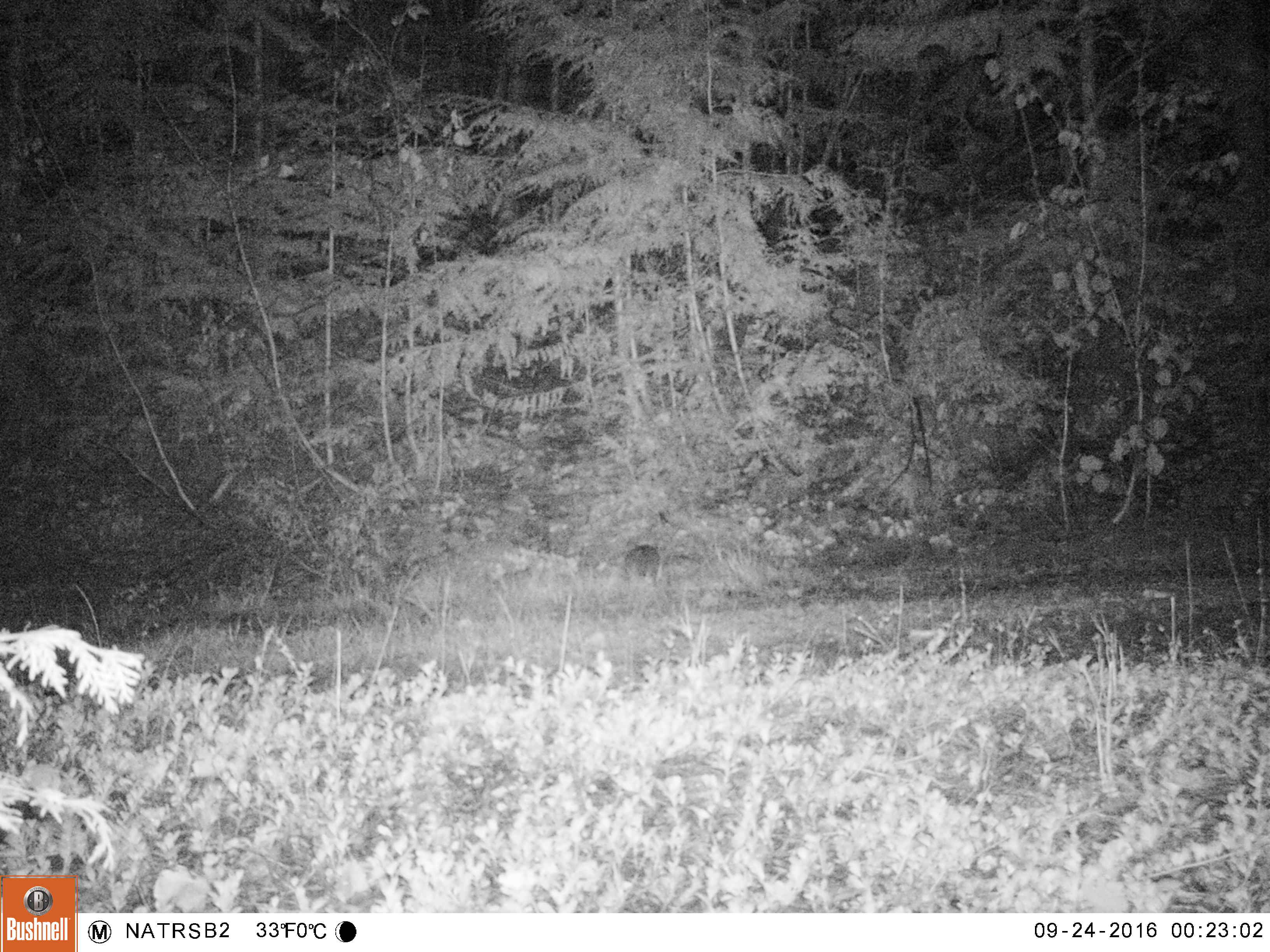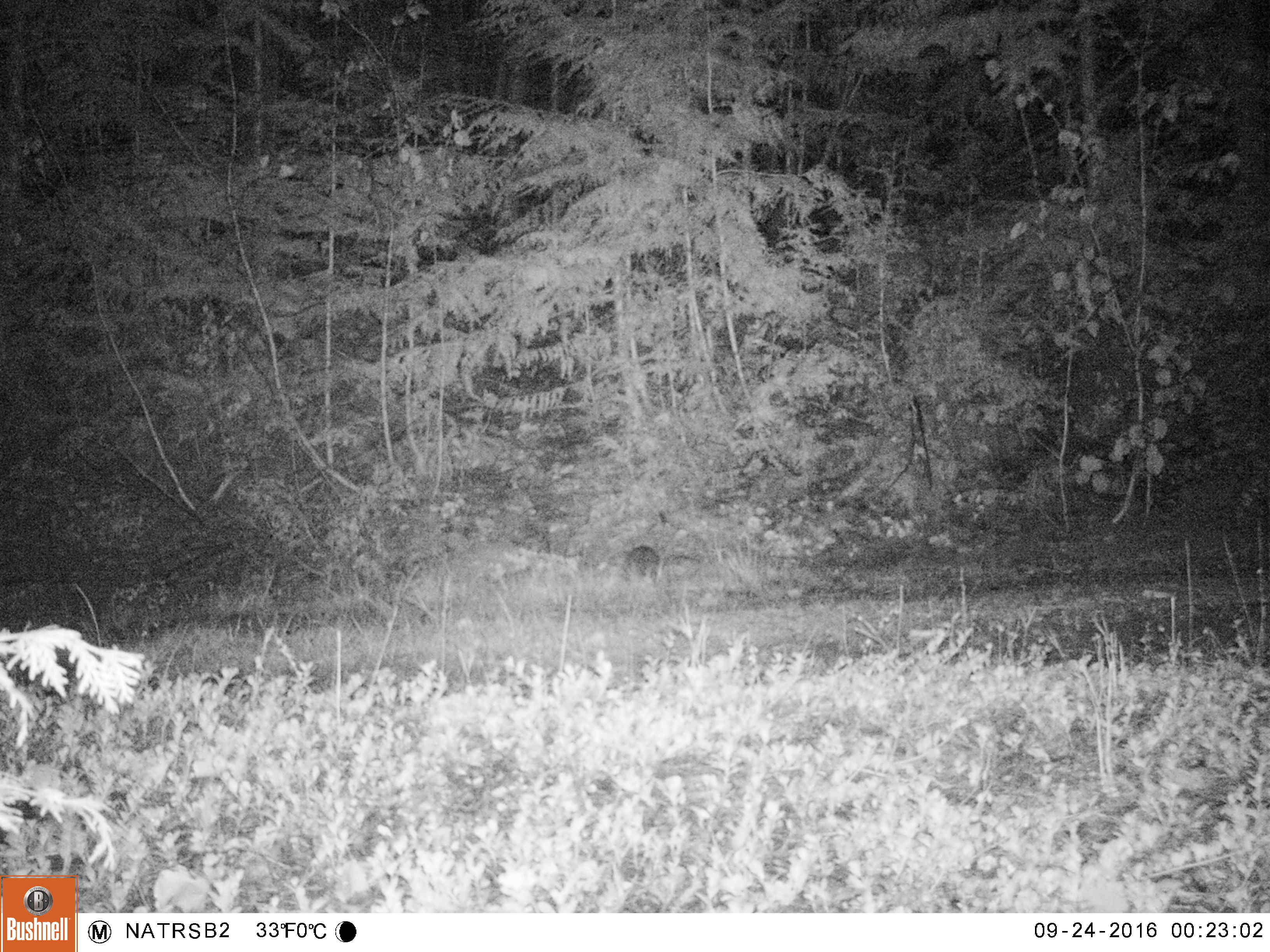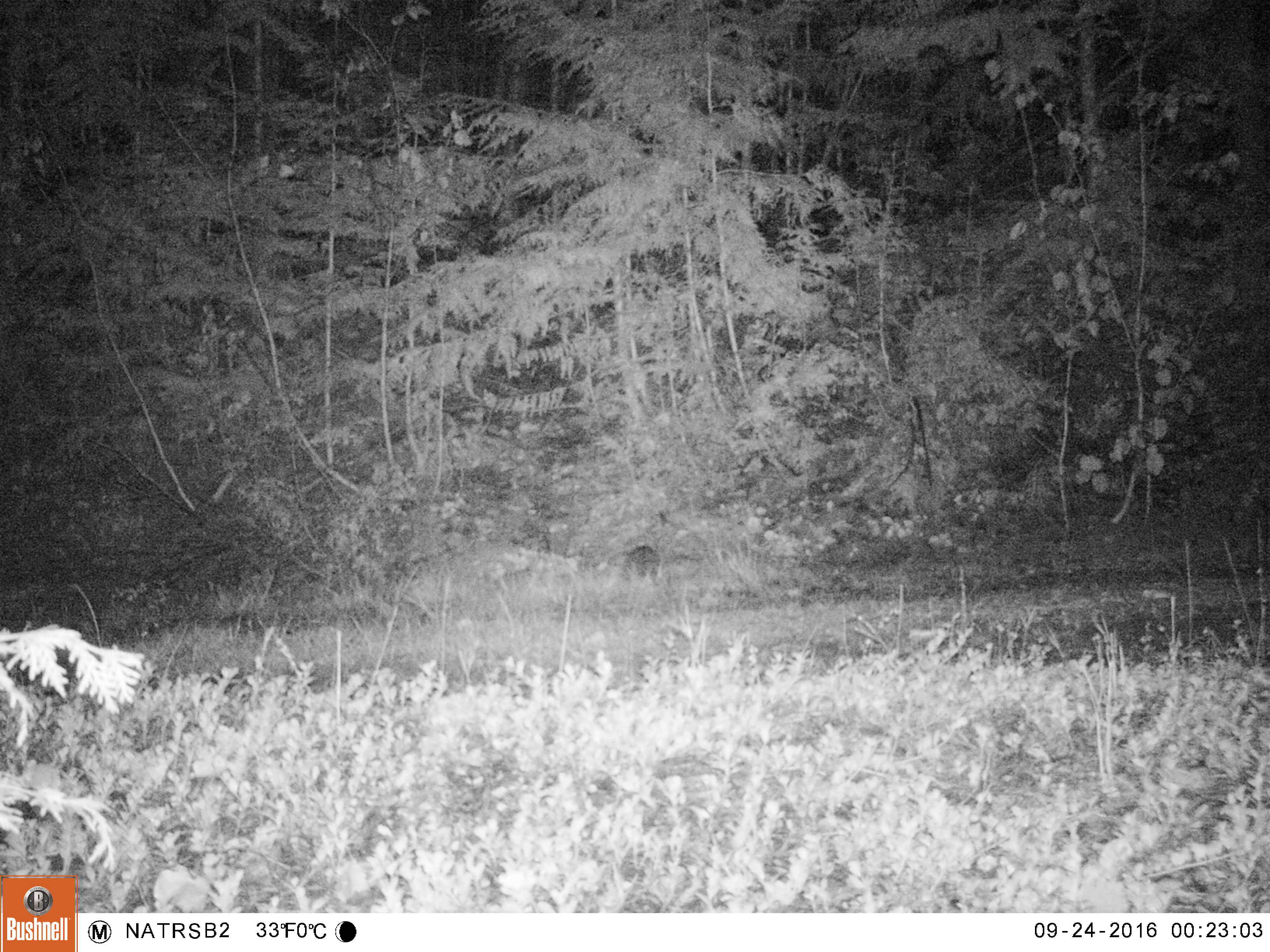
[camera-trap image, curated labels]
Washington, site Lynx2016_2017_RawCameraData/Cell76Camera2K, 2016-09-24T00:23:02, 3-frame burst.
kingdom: Animalia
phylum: Chordata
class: Mammalia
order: Lagomorpha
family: Leporidae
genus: Lepus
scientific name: Lepus americanus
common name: snowshoe hare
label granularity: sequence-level